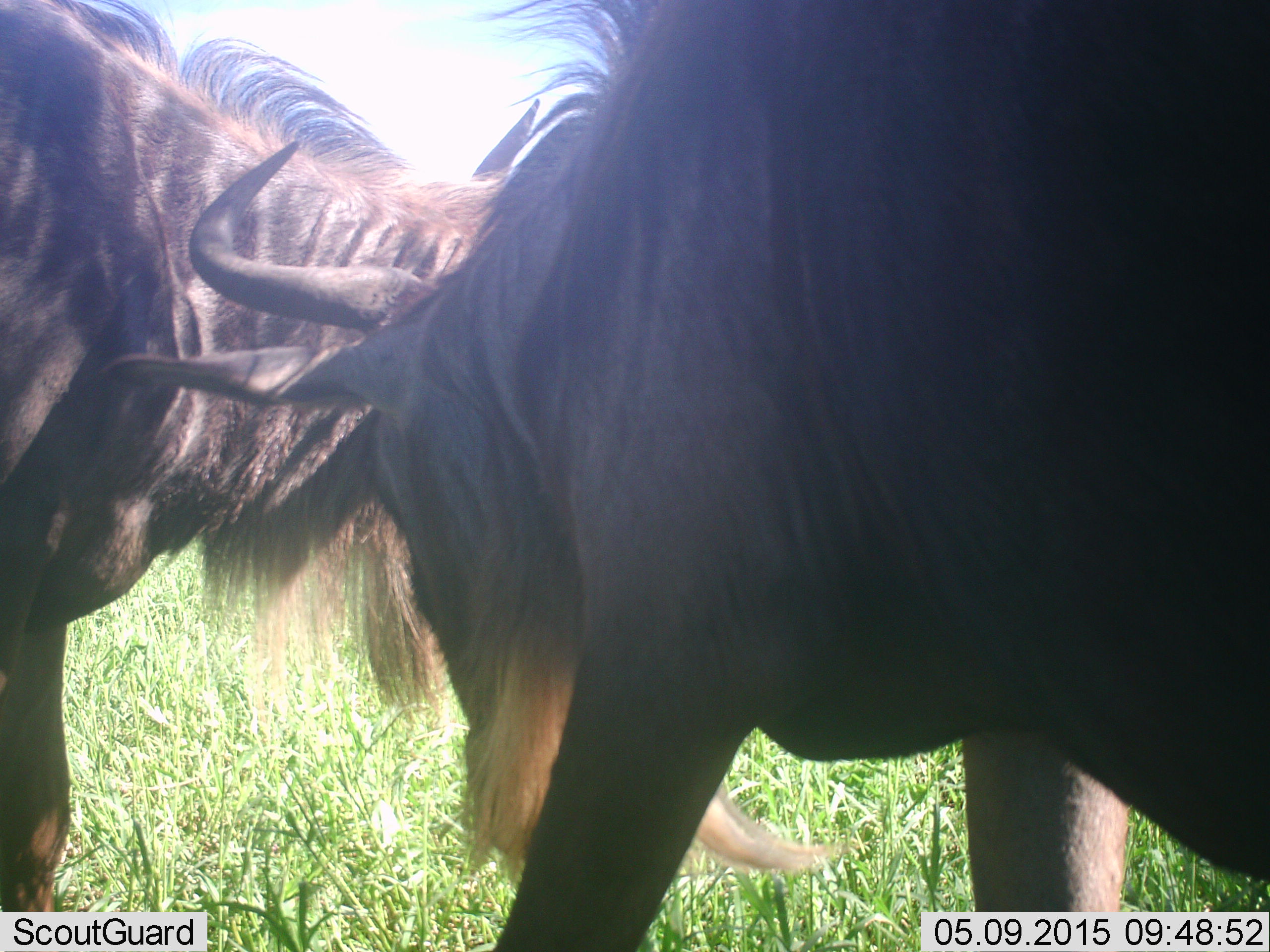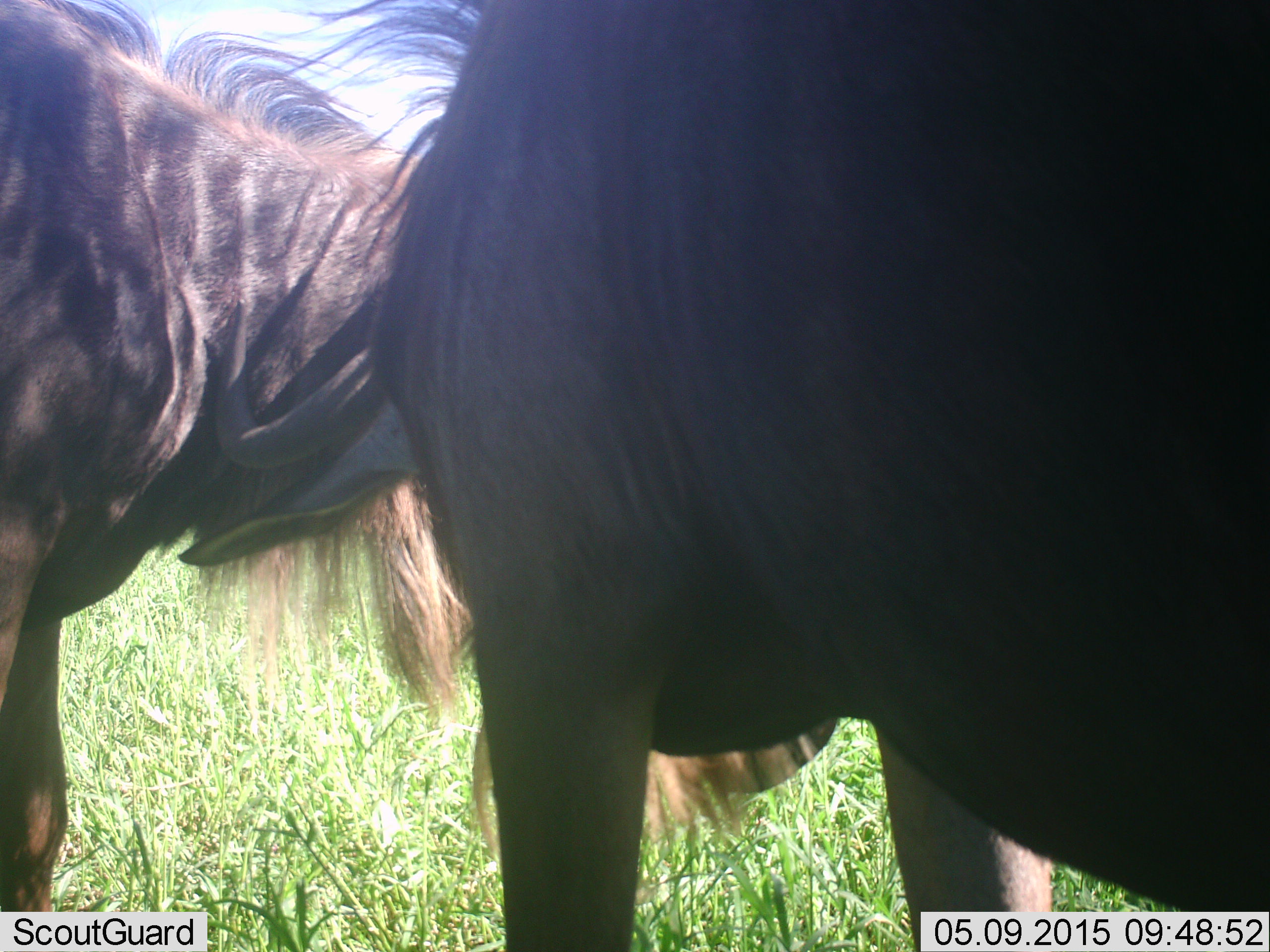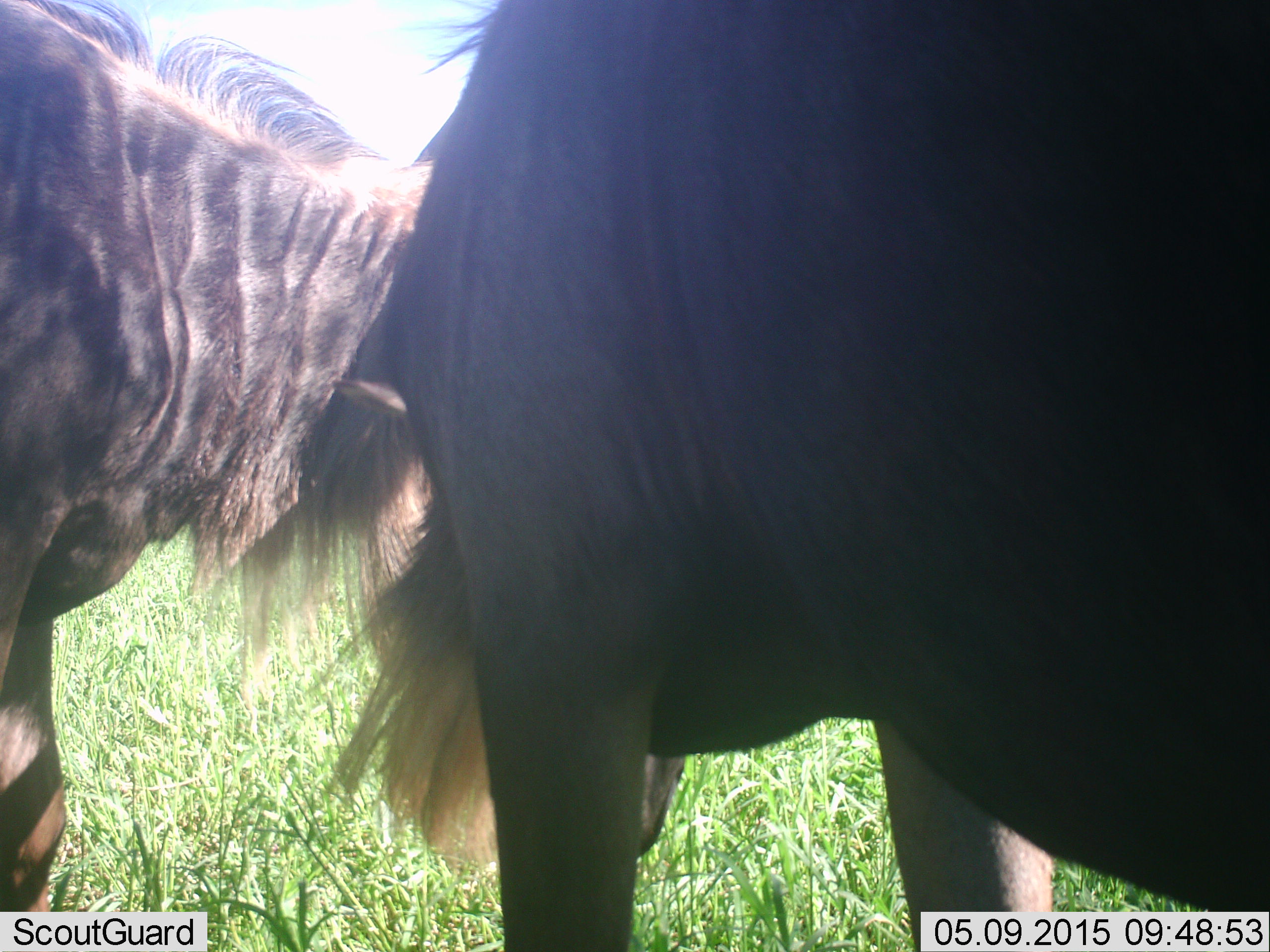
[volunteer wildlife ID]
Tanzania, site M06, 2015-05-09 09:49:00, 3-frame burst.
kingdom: Animalia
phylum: Chordata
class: Mammalia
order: Artiodactyla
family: Bovidae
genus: Connochaetes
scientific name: Connochaetes taurinus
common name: blue wildebeest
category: wildebeest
Wildebeest (blue wildebeest) (Connochaetes taurinus), count 2. Behavior (volunteer vote fractions): standing 33%, resting 0%, moving 0%, interacting 67%. Young present (vote fraction): 0%. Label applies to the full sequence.